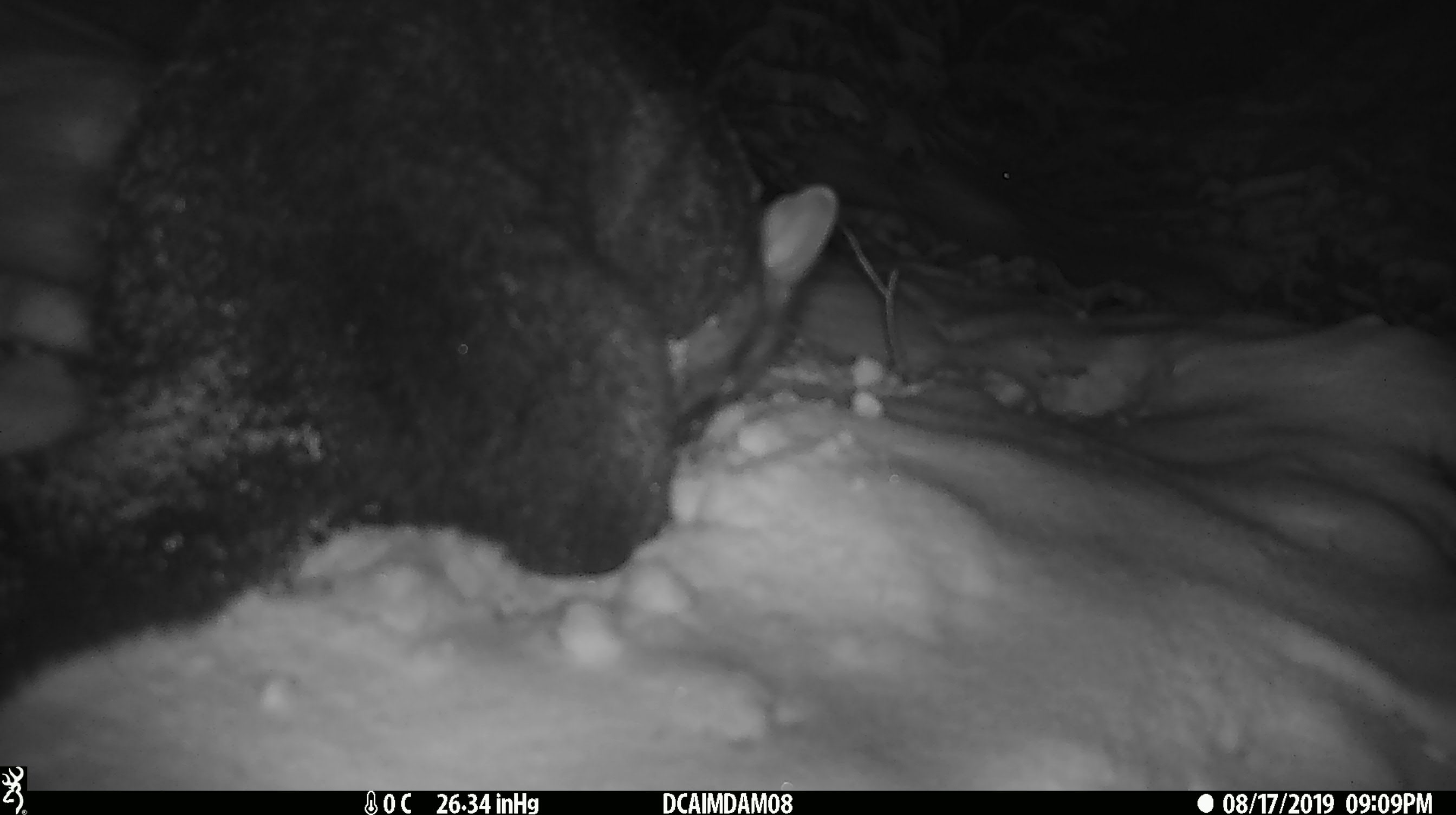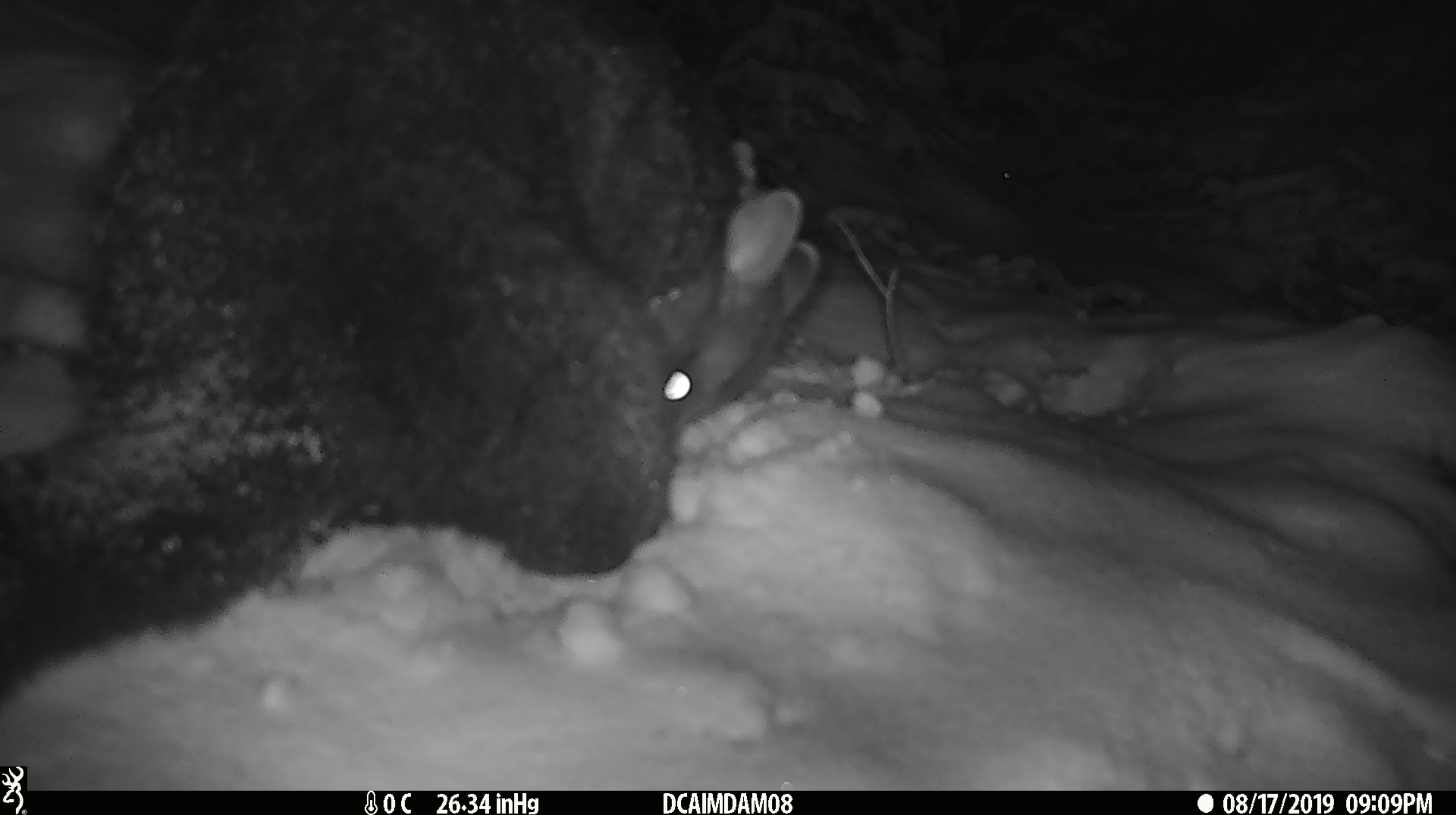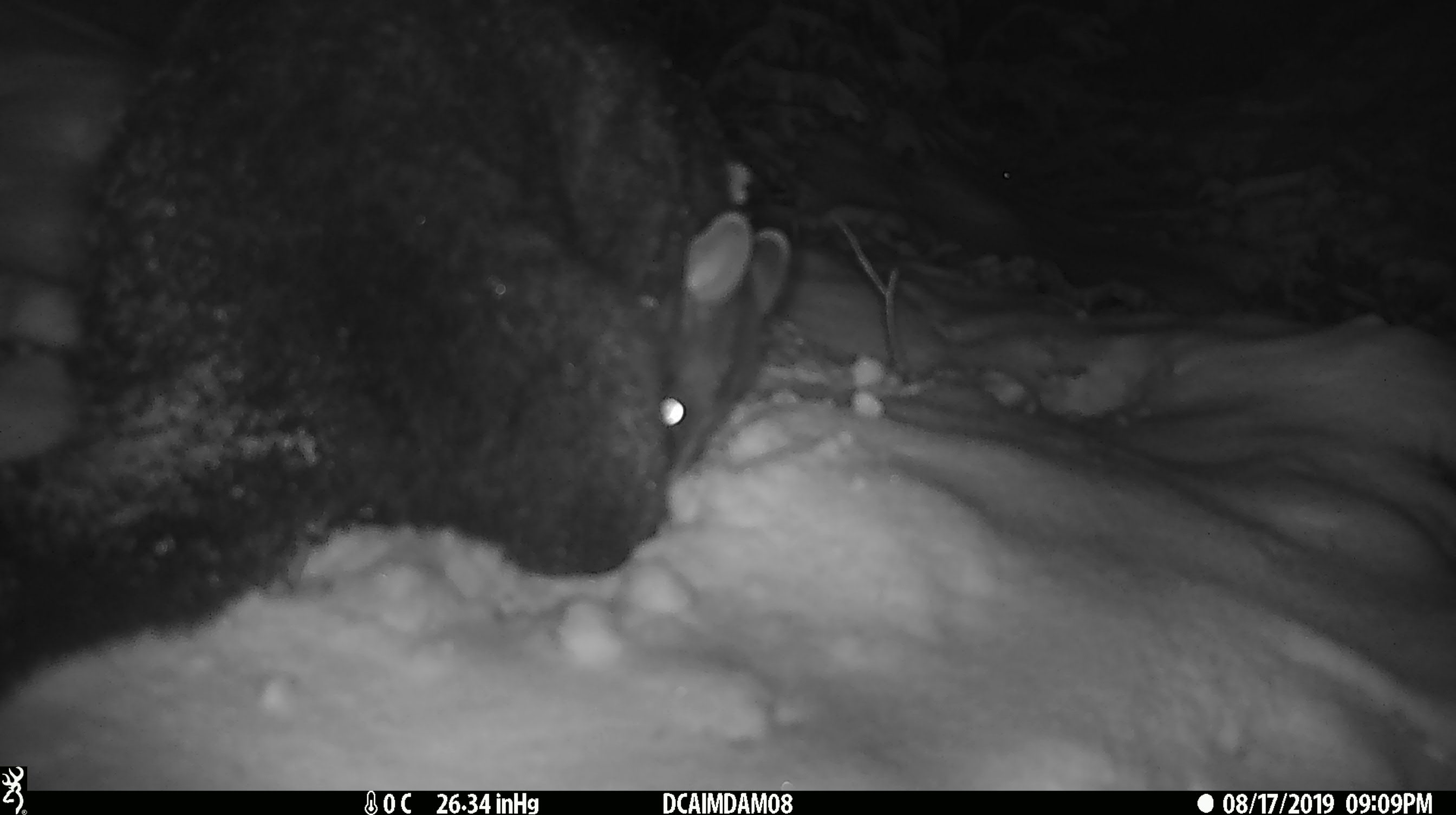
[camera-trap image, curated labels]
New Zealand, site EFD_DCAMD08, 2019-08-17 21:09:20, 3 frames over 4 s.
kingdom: Animalia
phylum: Chordata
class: Mammalia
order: Diprotodontia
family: Phalangeridae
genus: Trichosurus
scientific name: Trichosurus vulpecula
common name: common brushtail possum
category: possum